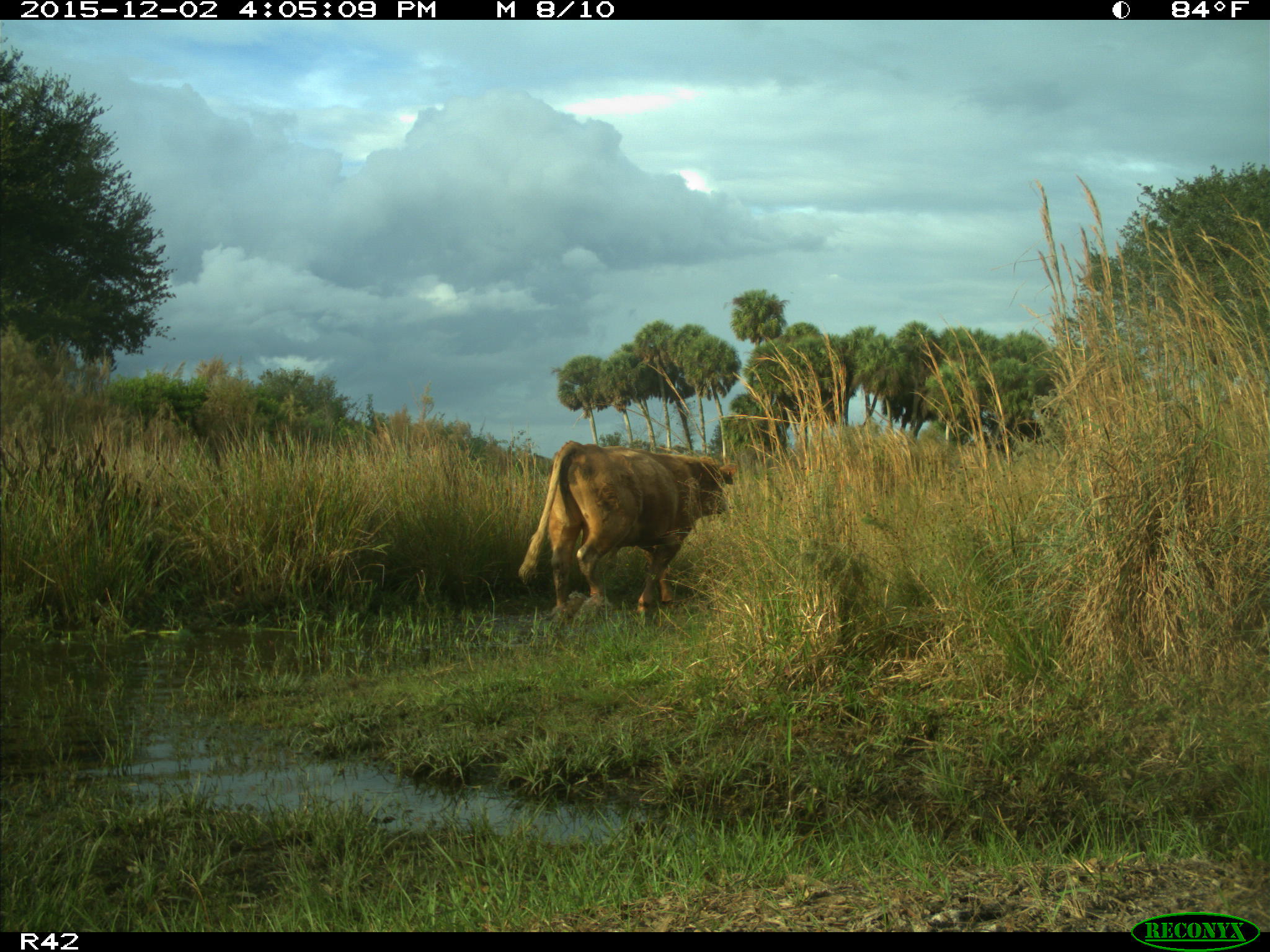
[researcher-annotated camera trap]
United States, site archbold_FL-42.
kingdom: Animalia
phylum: Chordata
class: Mammalia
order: Artiodactyla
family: Bovidae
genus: Bos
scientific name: Bos taurus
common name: domestic cow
Bos taurus (domestic cow).